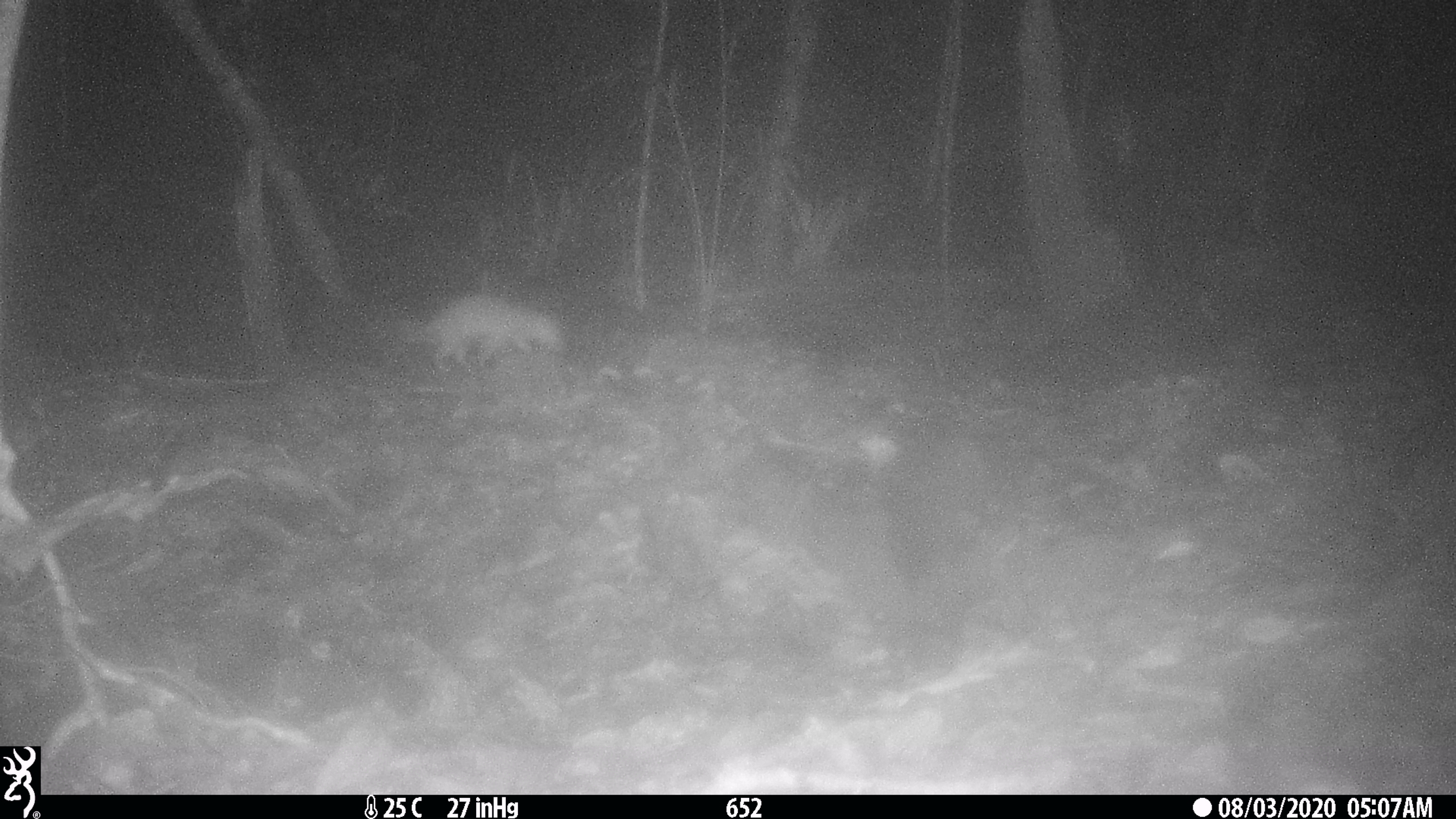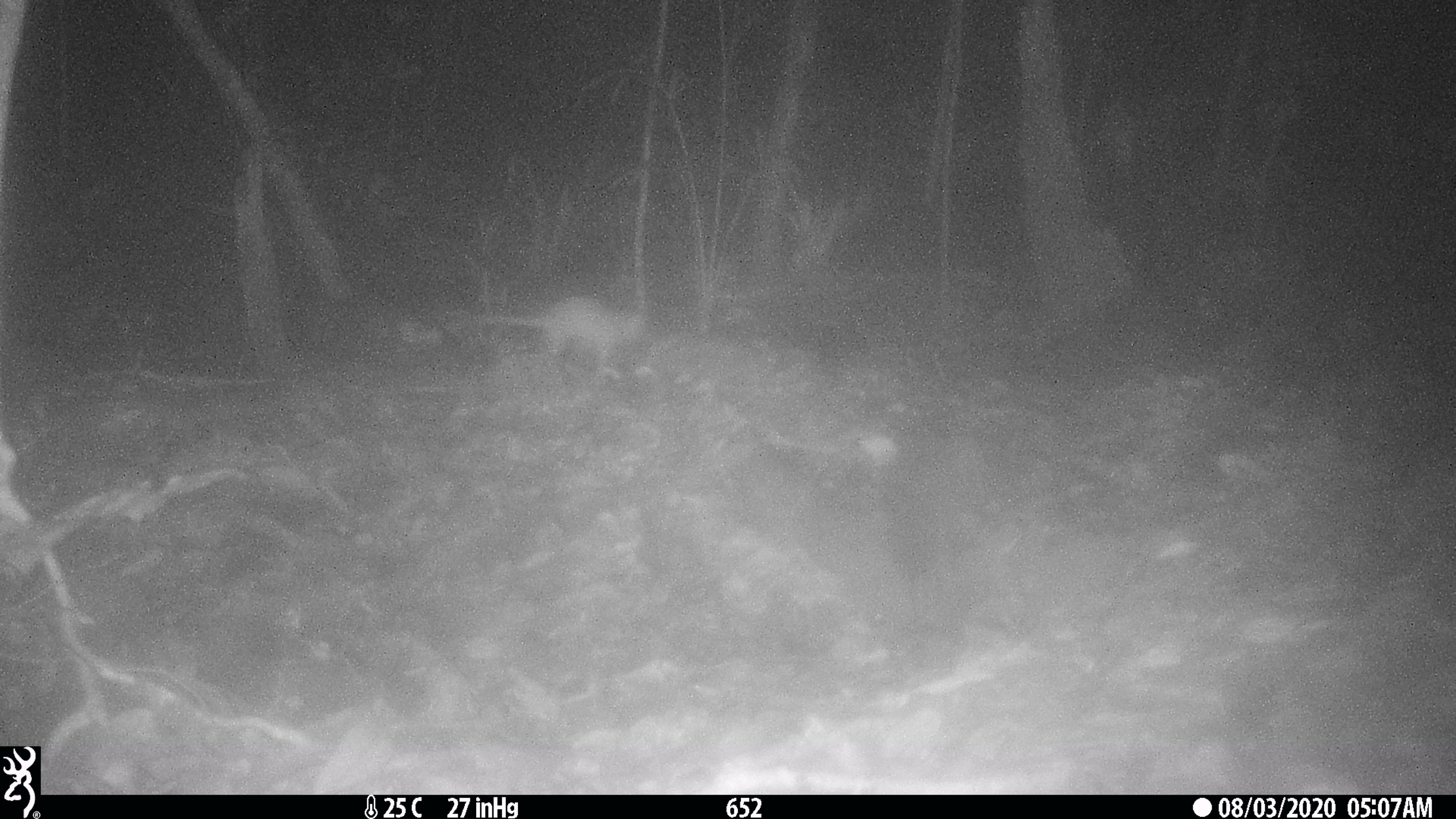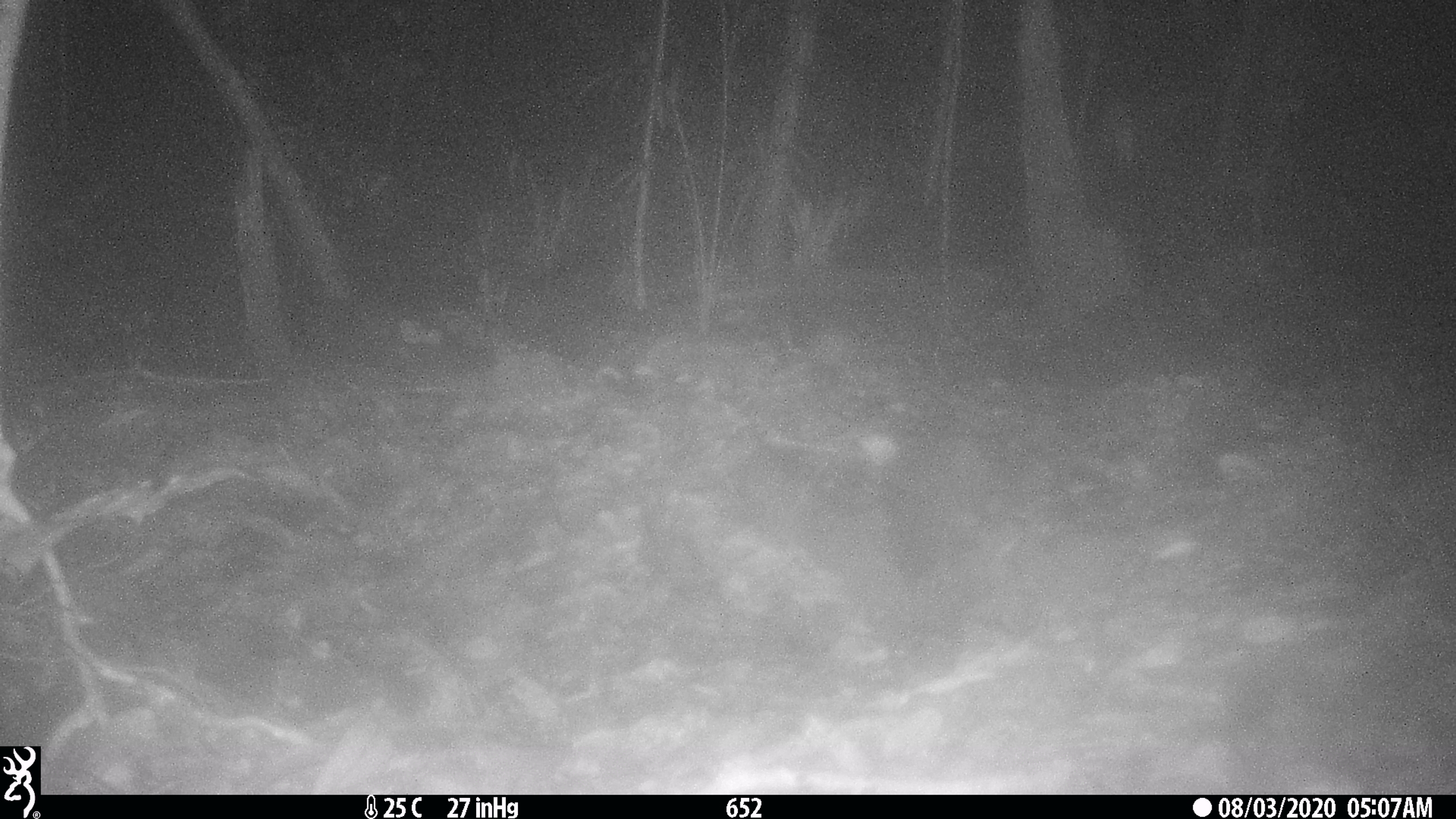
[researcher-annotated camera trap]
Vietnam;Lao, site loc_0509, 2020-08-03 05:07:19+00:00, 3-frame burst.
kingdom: Animalia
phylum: Chordata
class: Mammalia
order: Rodentia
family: Muridae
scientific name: Muridae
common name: old-world mice and rats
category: unidentified murid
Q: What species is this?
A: Unidentified murid (old-world mice and rats) (Muridae).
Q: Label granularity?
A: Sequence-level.